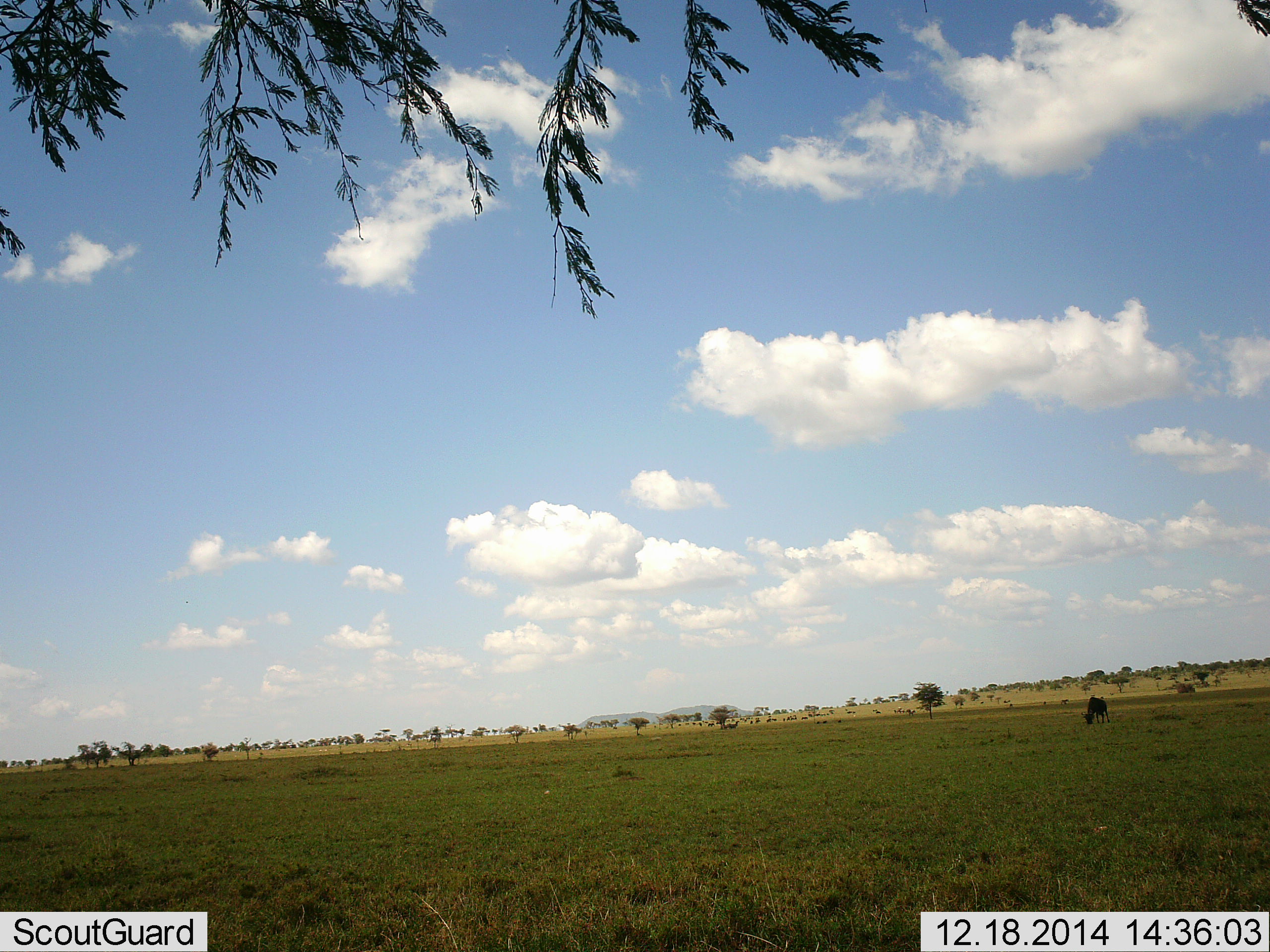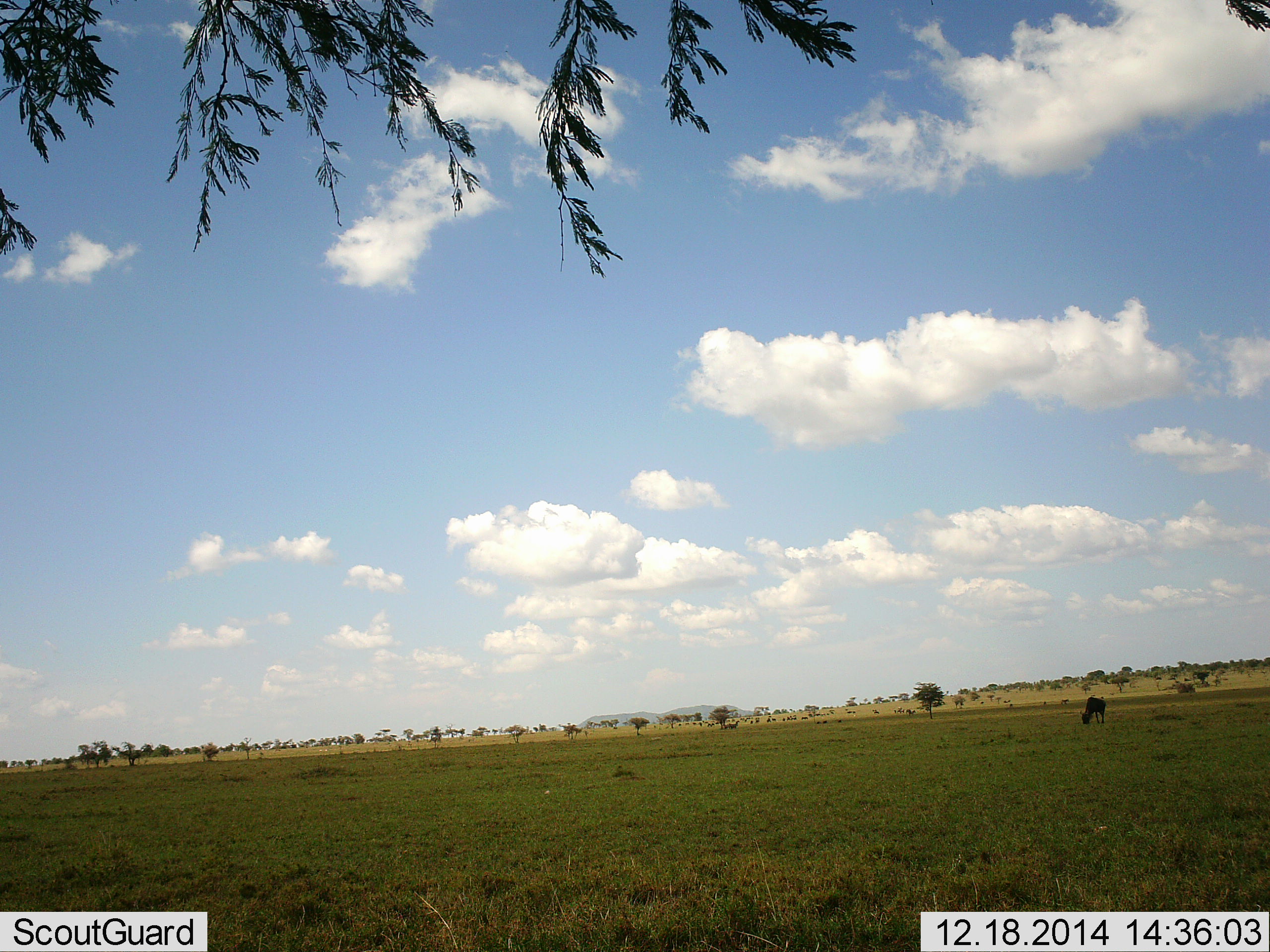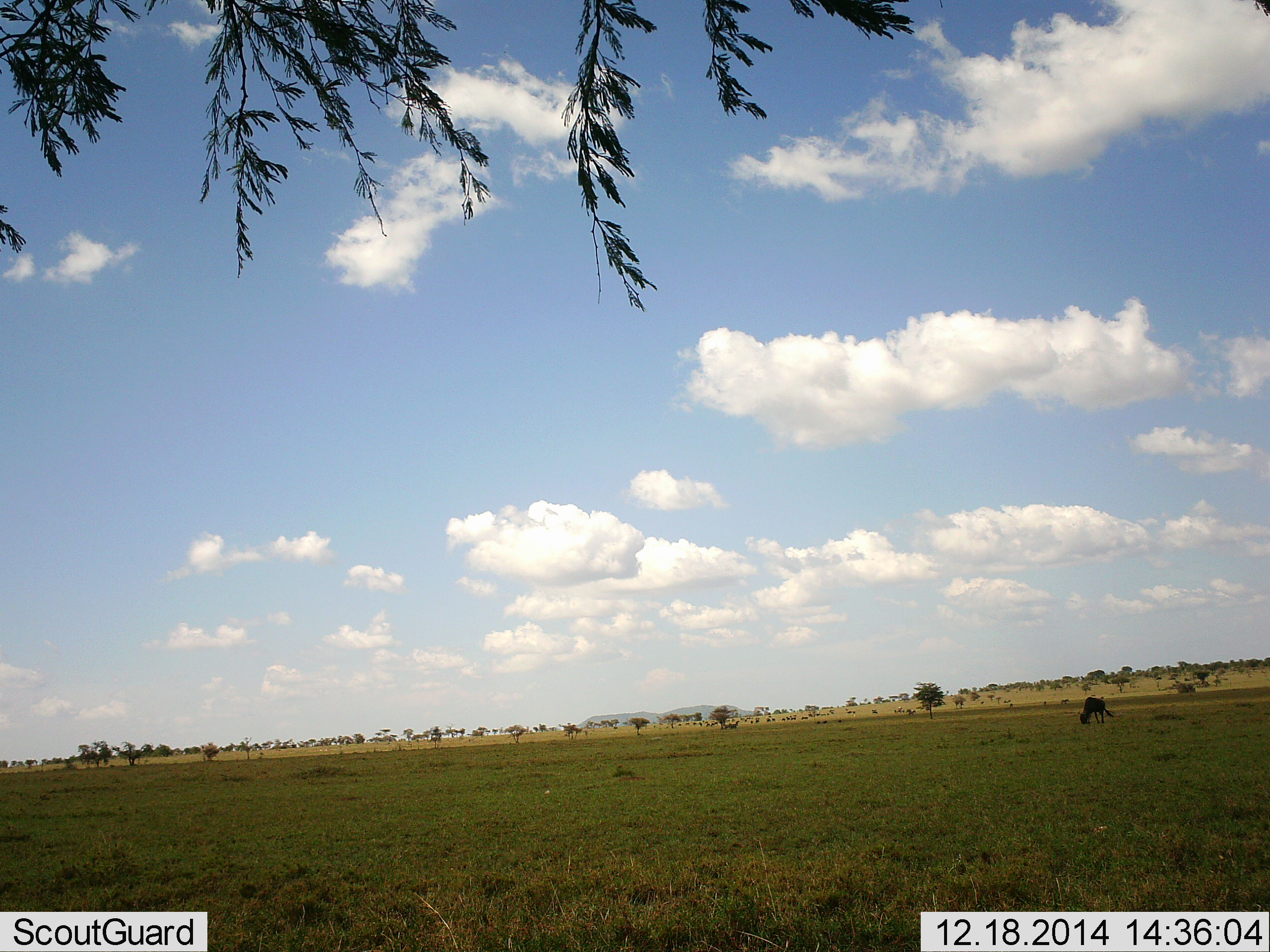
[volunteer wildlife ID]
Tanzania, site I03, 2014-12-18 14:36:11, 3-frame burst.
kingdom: Animalia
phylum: Chordata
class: Mammalia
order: Artiodactyla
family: Bovidae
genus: Connochaetes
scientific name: Connochaetes taurinus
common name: blue wildebeest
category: wildebeest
Wildebeest (blue wildebeest) (Connochaetes taurinus), count 1. Behavior (volunteer vote fractions): standing 40%, resting 0%, moving 20%, interacting 0%. Young present (vote fraction): 0%. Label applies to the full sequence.